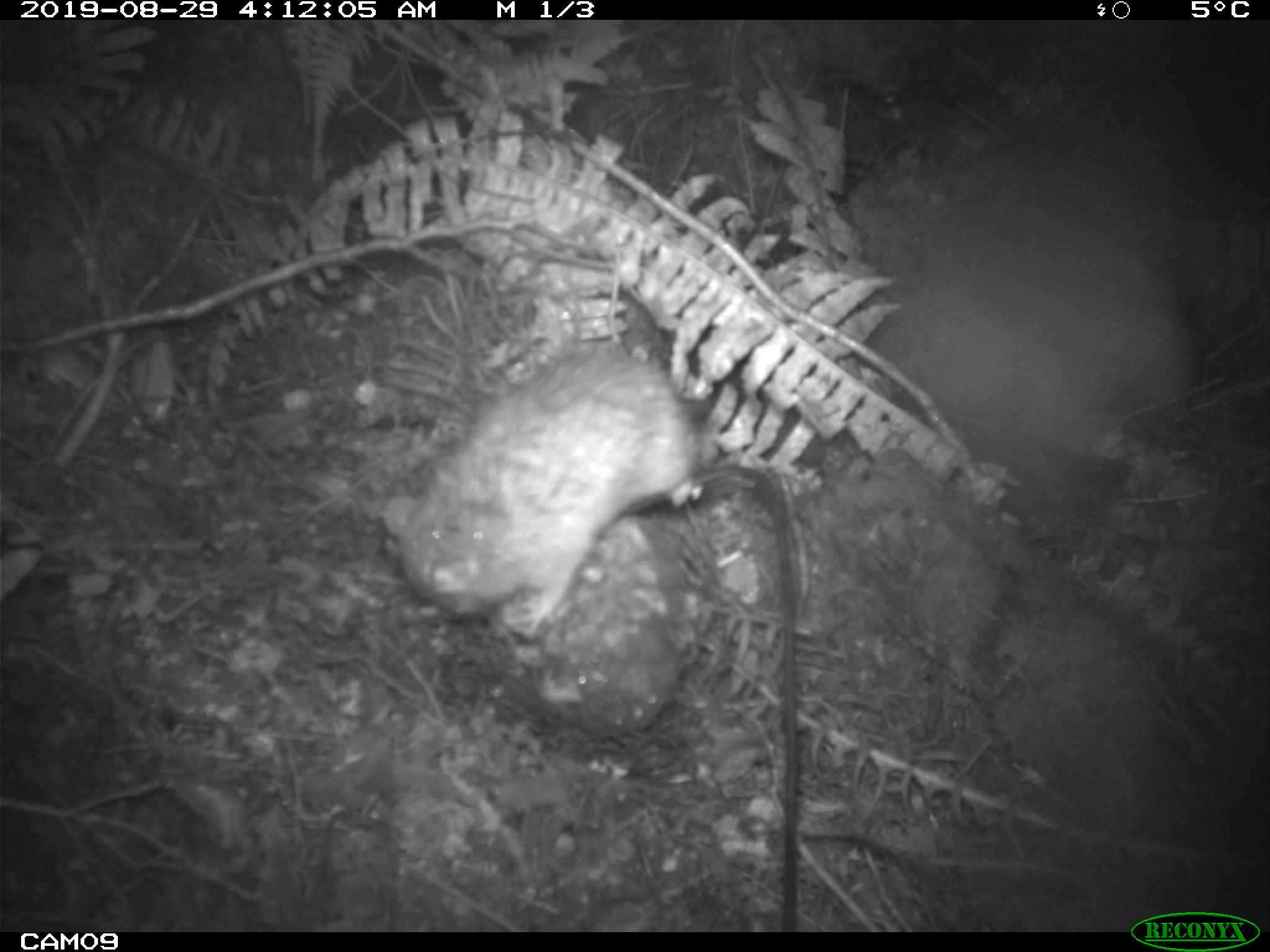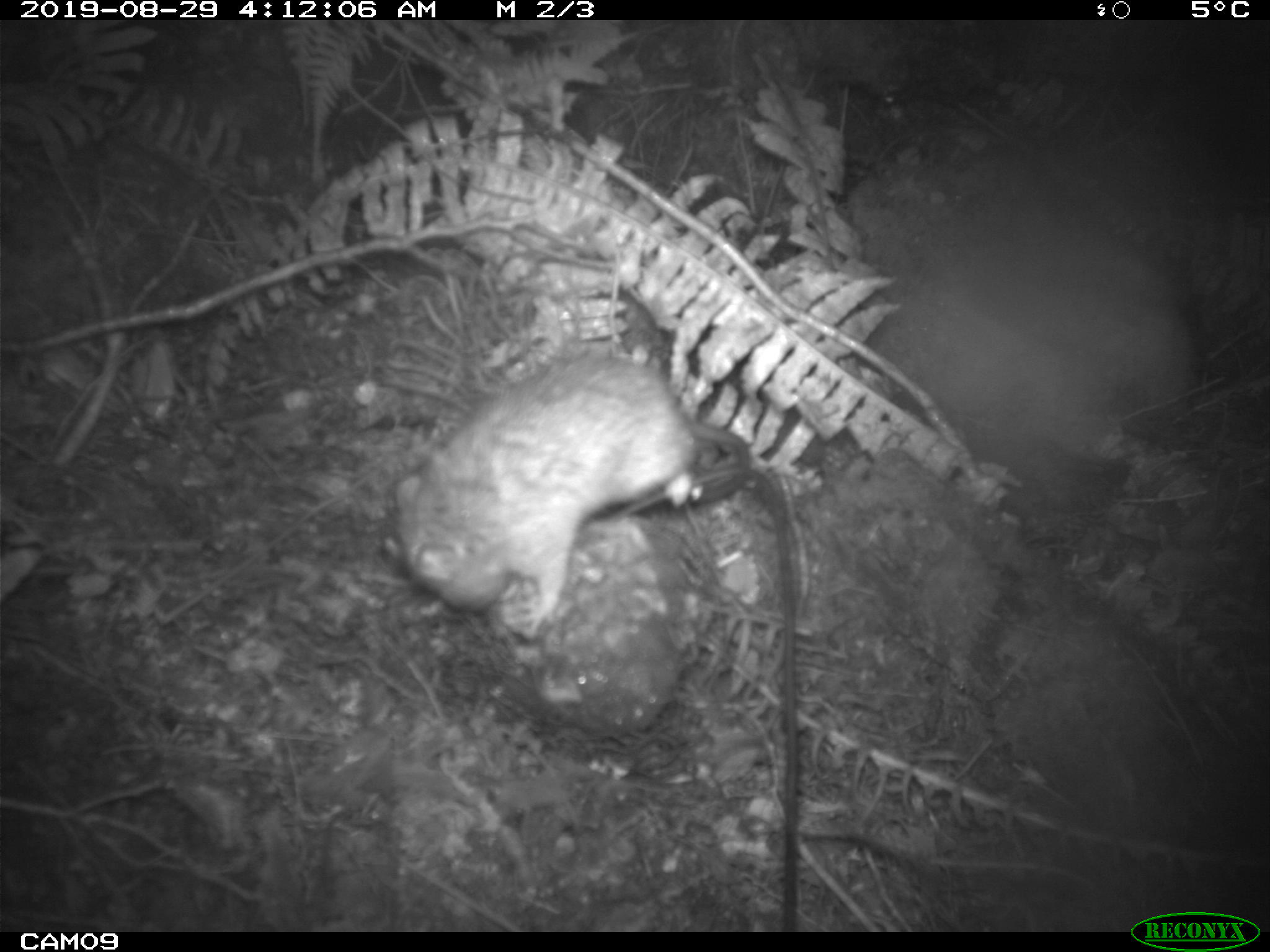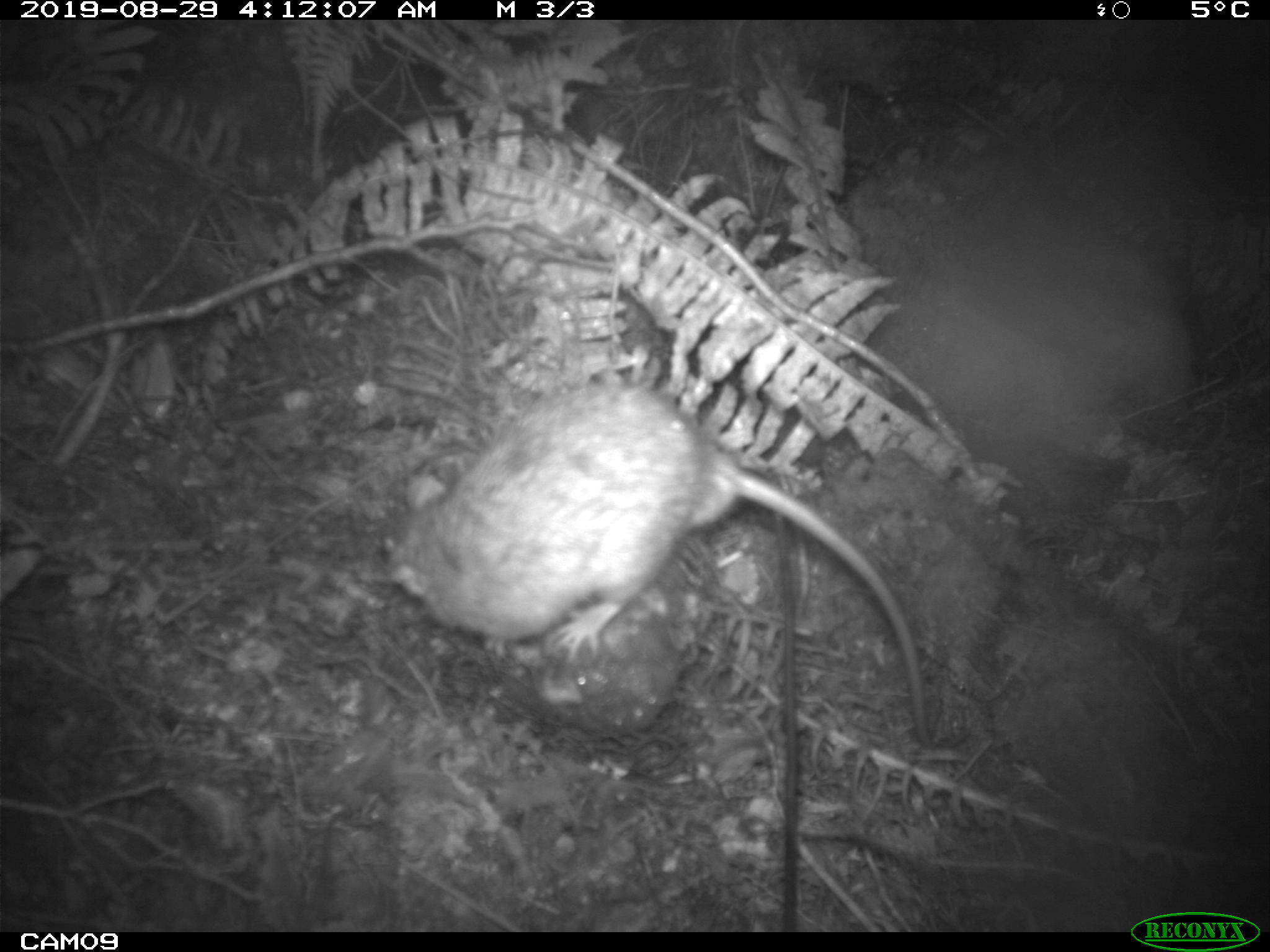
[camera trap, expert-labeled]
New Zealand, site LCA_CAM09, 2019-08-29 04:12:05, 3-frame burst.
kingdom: Animalia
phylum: Chordata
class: Mammalia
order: Rodentia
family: Muridae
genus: Rattus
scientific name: Rattus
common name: rat